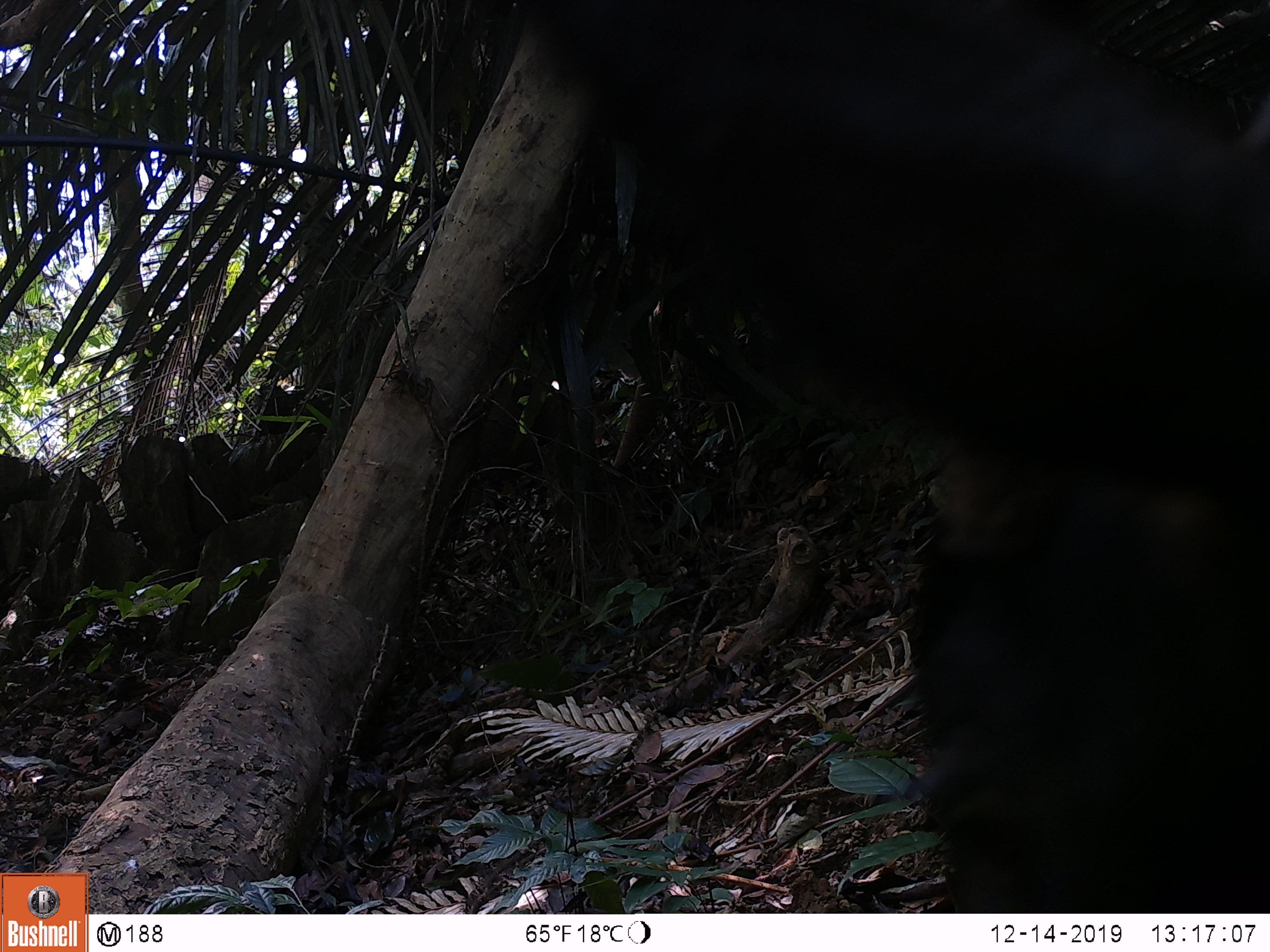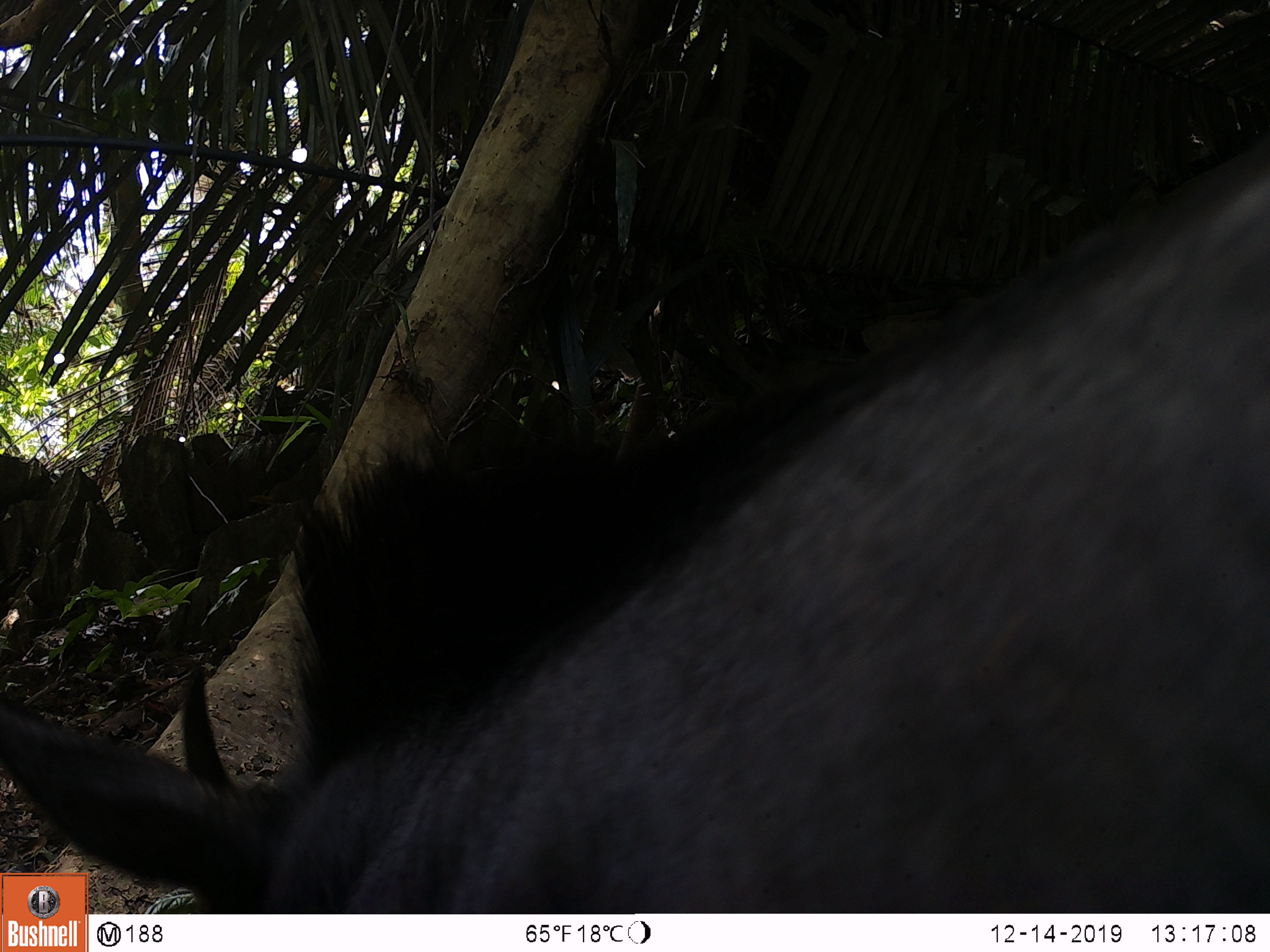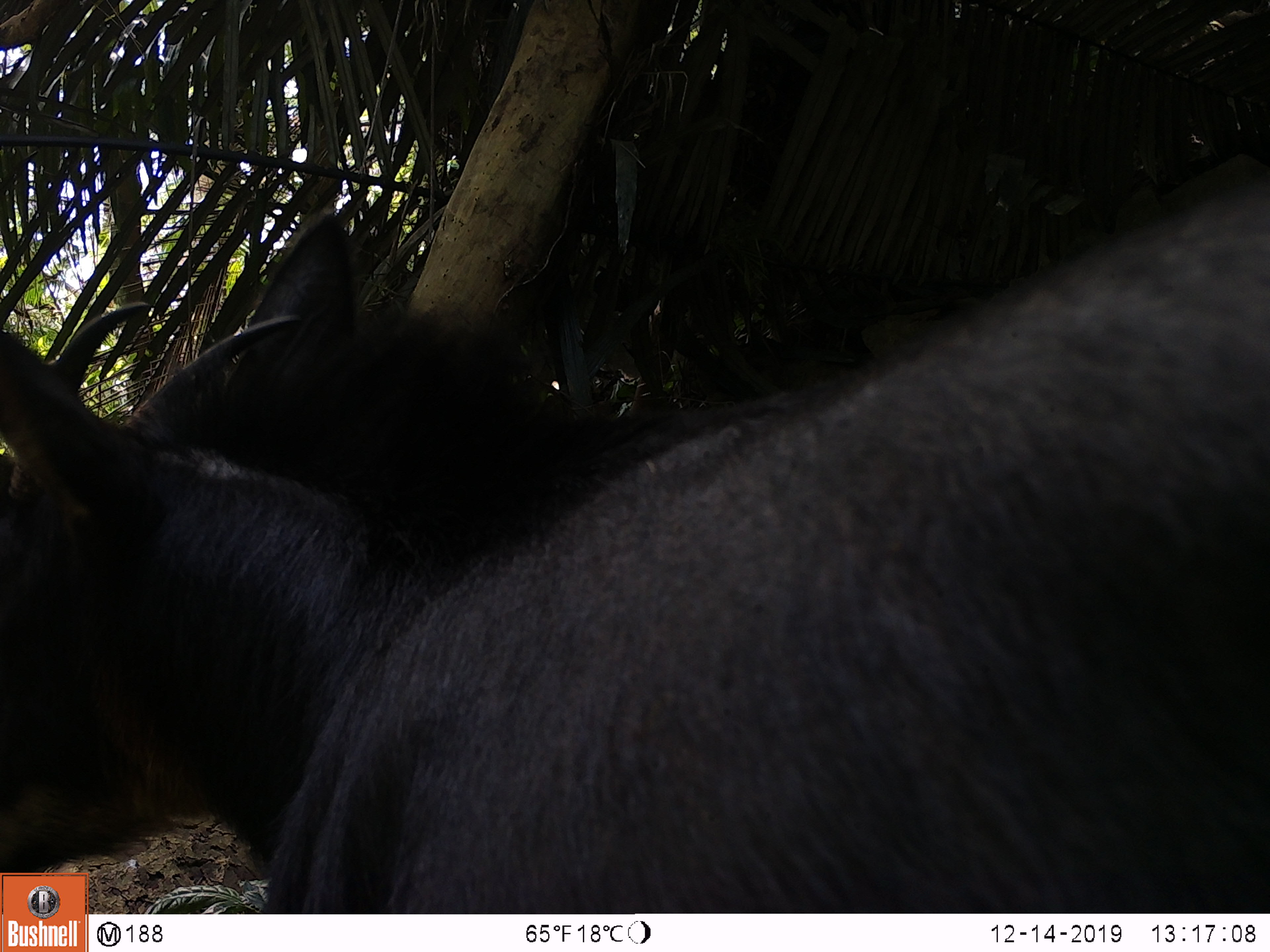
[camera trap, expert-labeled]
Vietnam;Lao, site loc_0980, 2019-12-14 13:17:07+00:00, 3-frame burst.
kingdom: Animalia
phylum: Chordata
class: Mammalia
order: Artiodactyla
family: Bovidae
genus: Capricornis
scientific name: Capricornis sumatraensis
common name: chinese serow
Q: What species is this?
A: Chinese serow (Capricornis sumatraensis).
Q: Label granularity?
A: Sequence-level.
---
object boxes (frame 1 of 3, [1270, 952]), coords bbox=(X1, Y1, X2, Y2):
chinese serow: bbox=(514, 0, 1270, 911)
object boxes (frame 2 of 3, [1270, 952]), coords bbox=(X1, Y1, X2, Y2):
chinese serow: bbox=(0, 127, 1270, 911)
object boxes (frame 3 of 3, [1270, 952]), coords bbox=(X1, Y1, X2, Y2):
chinese serow: bbox=(0, 163, 1270, 911)